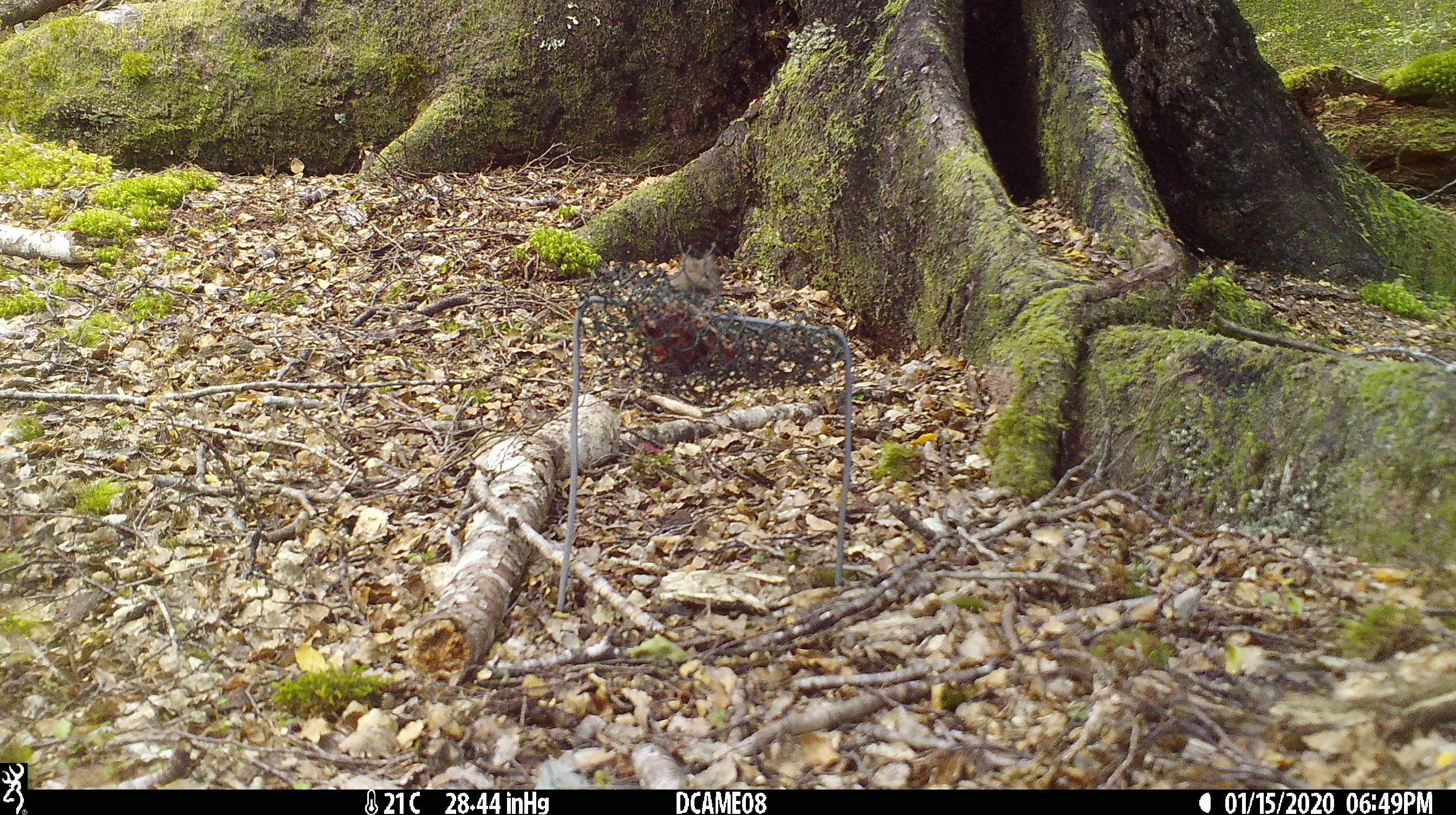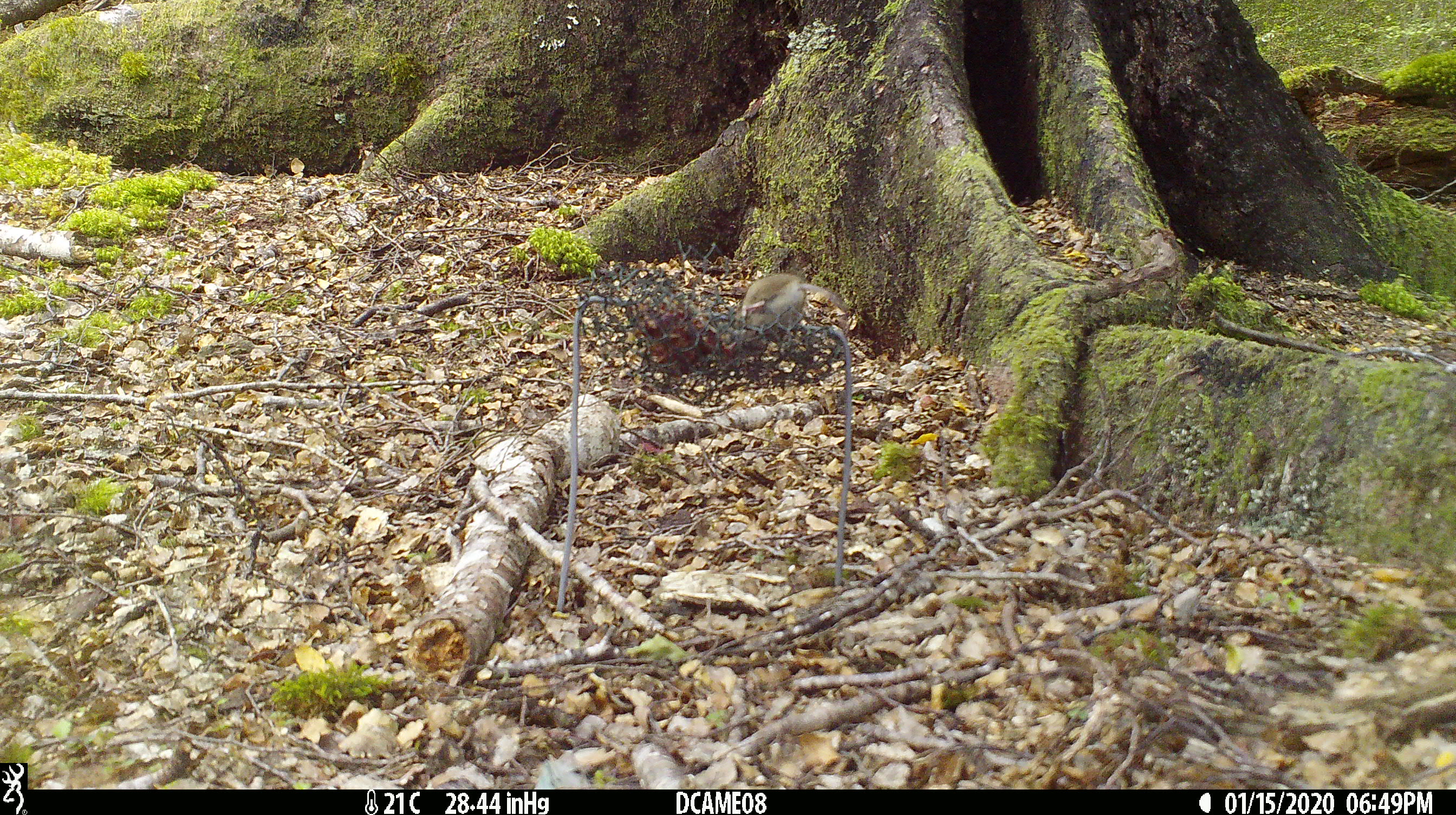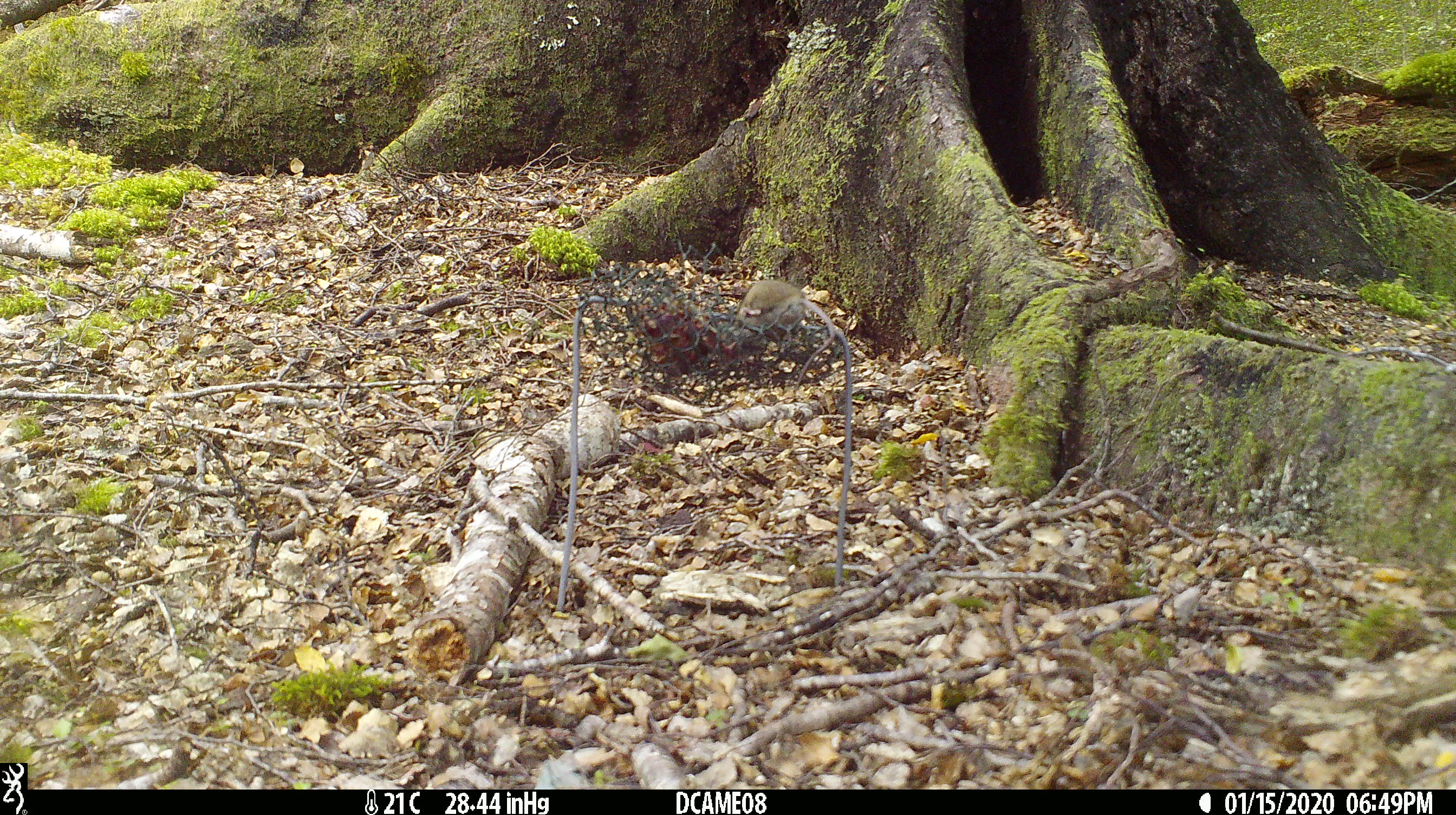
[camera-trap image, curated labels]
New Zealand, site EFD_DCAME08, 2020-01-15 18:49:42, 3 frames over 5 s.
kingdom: Animalia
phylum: Chordata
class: Mammalia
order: Rodentia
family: Muridae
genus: Mus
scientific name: Mus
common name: mouse